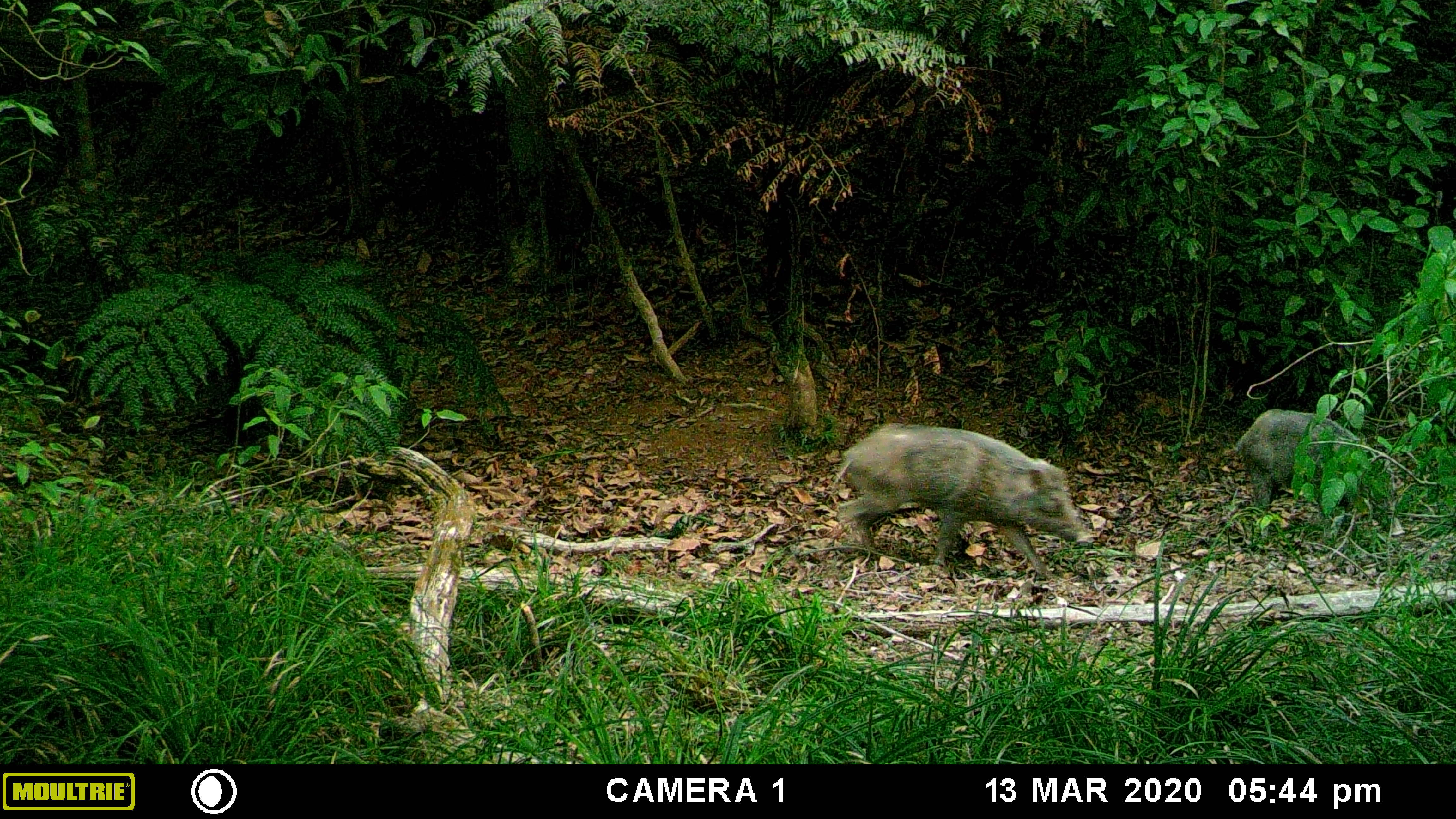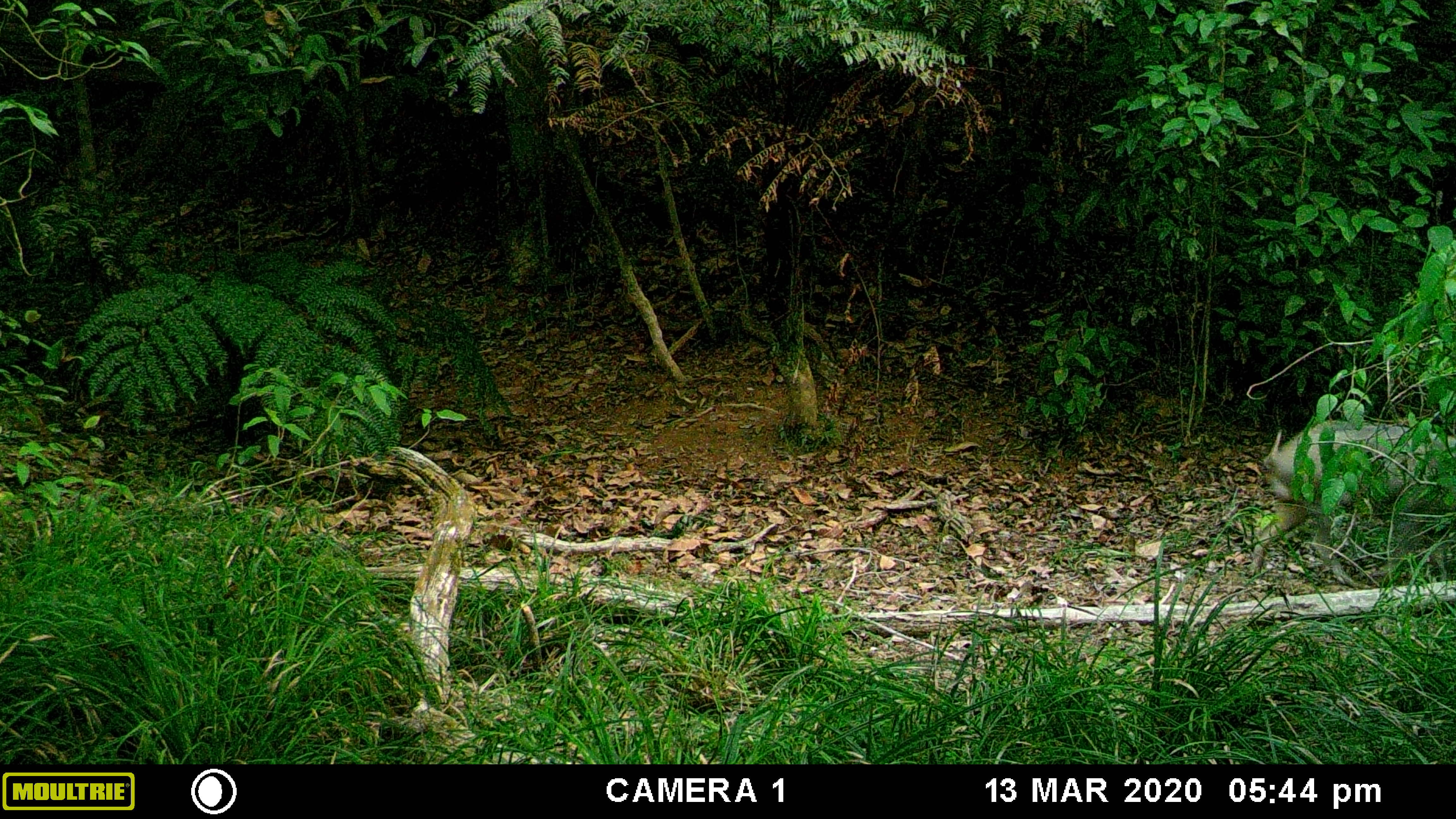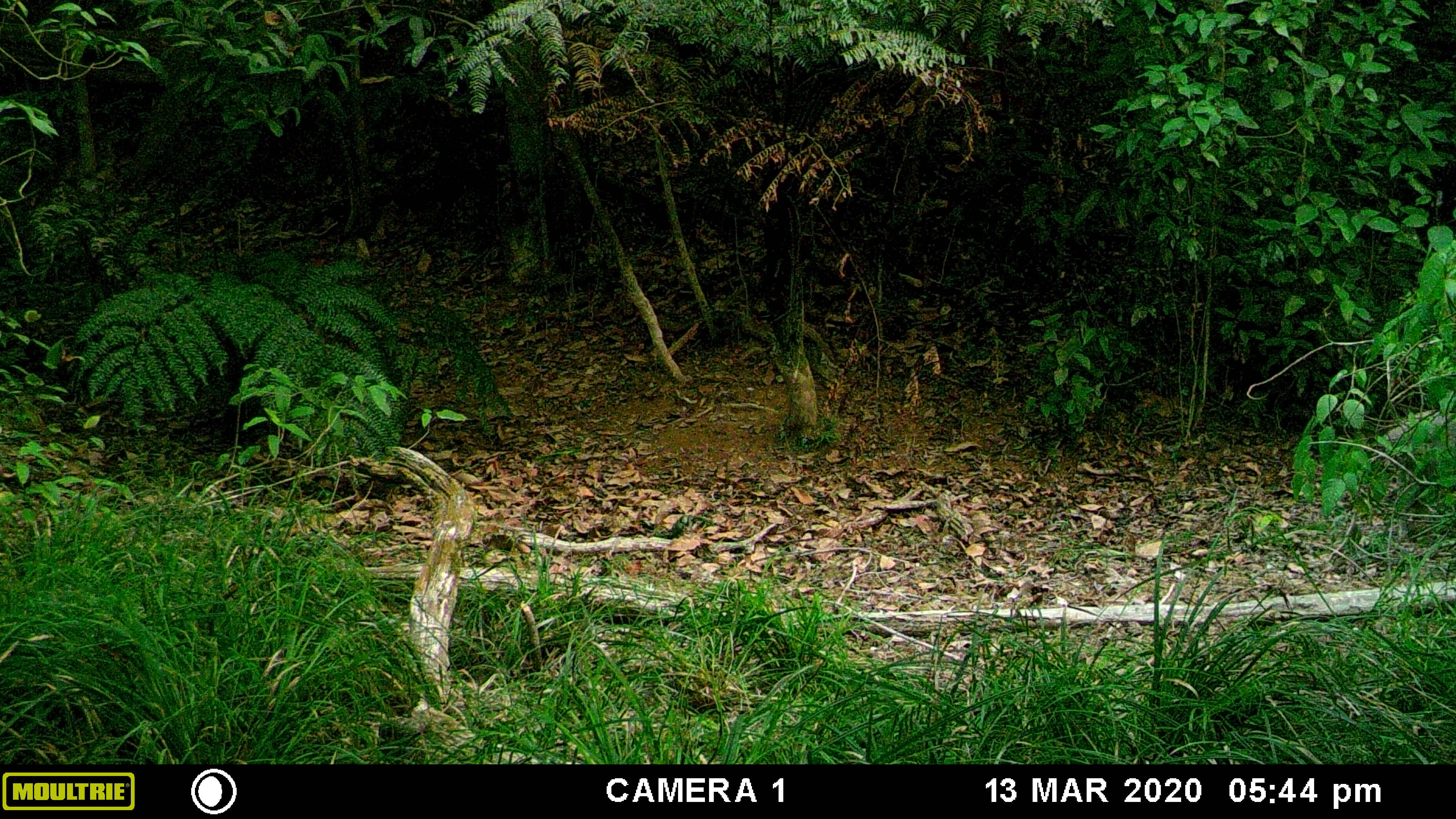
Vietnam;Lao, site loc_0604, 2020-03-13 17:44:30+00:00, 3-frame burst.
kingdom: Animalia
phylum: Chordata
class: Mammalia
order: Artiodactyla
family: Suidae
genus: Sus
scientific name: Sus scrofa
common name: eurasian wild pig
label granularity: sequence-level